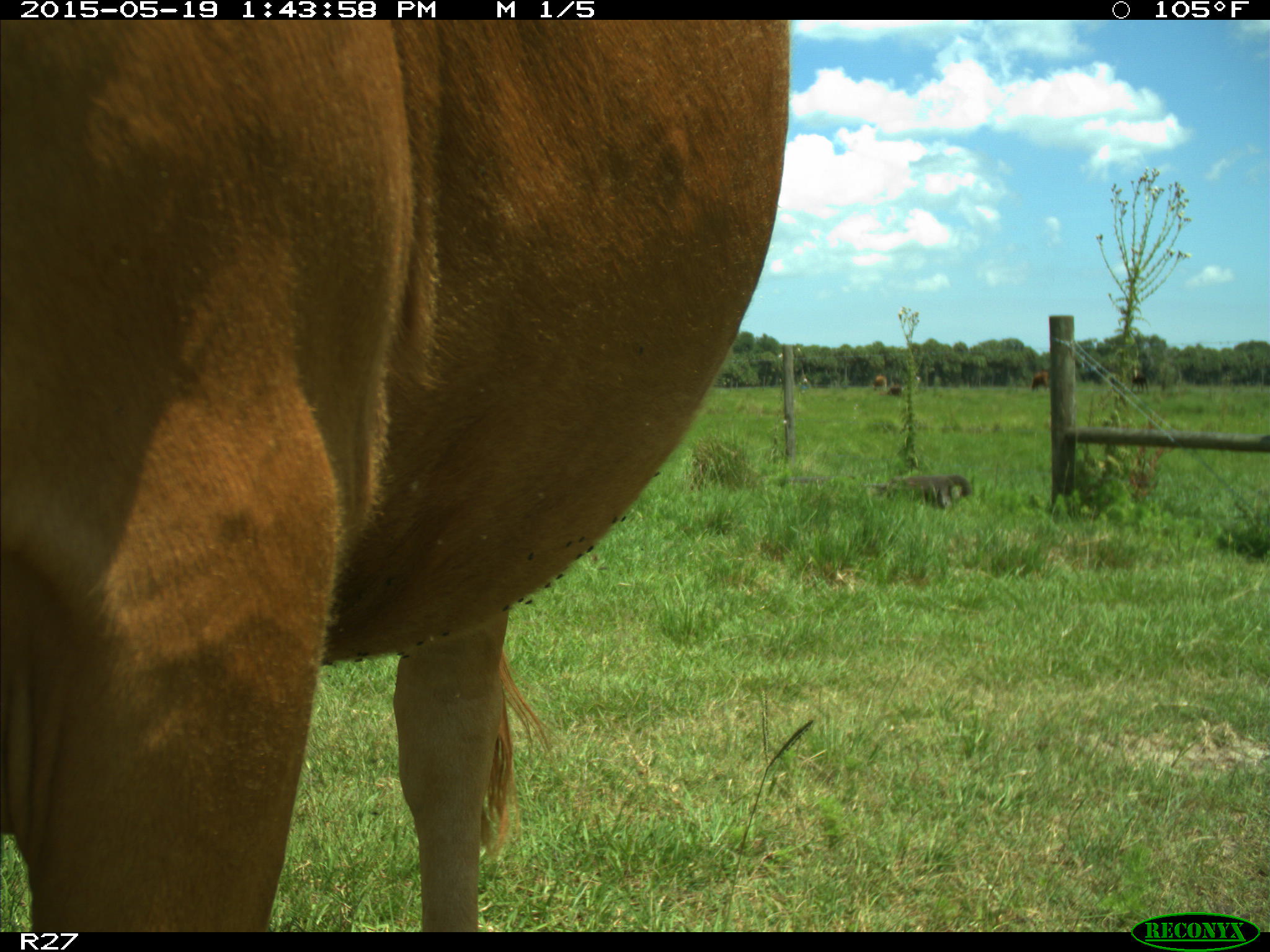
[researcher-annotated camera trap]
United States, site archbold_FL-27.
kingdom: Animalia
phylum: Chordata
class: Mammalia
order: Artiodactyla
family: Bovidae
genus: Bos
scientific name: Bos taurus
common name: domestic cow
Bos taurus (domestic cow).